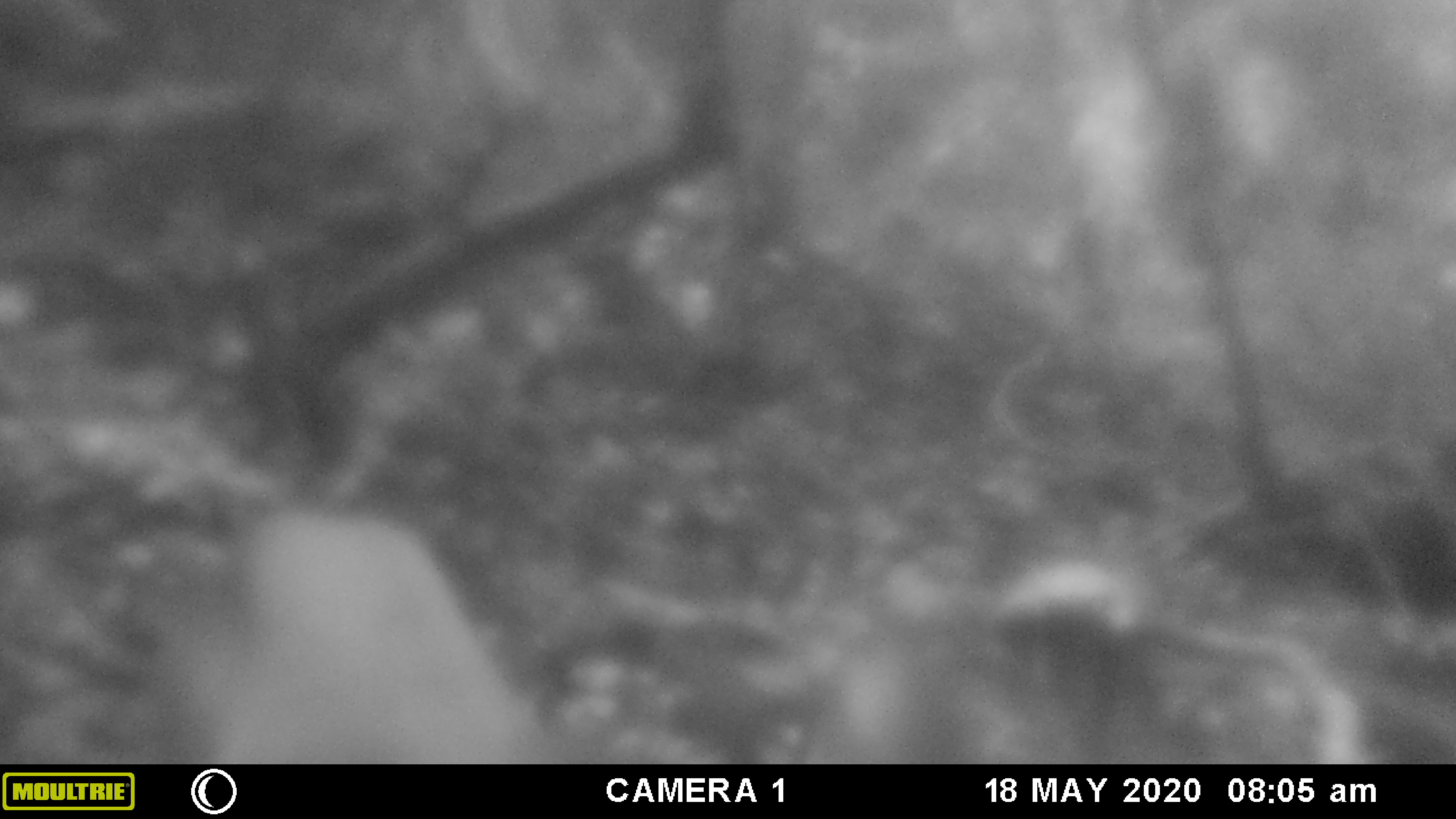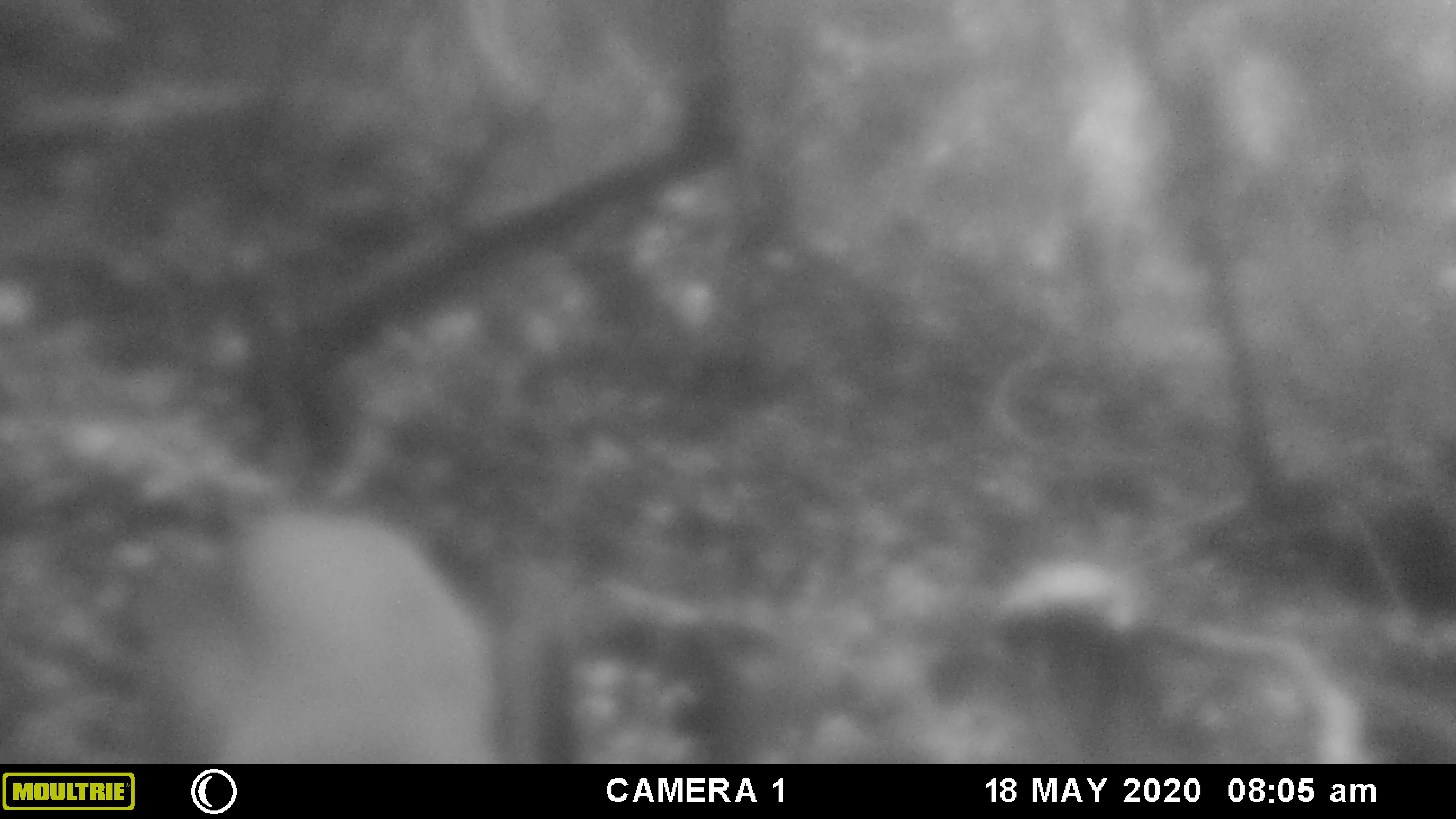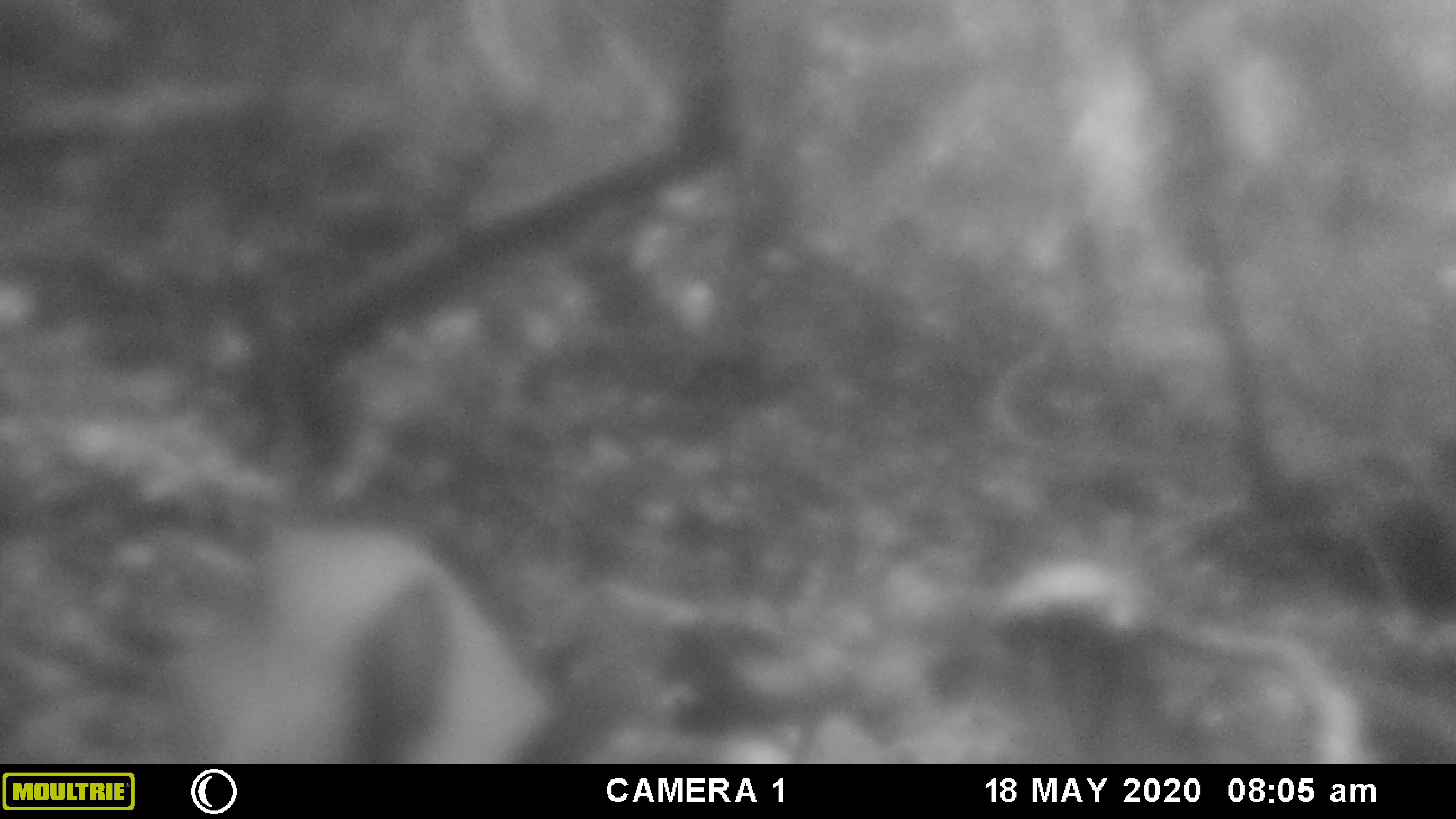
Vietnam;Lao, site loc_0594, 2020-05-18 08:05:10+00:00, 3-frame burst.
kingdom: Animalia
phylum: Chordata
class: Mammalia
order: Artiodactyla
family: Cervidae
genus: Muntiacus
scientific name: Muntiacus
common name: muntjacs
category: unidentified muntjac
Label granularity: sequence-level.